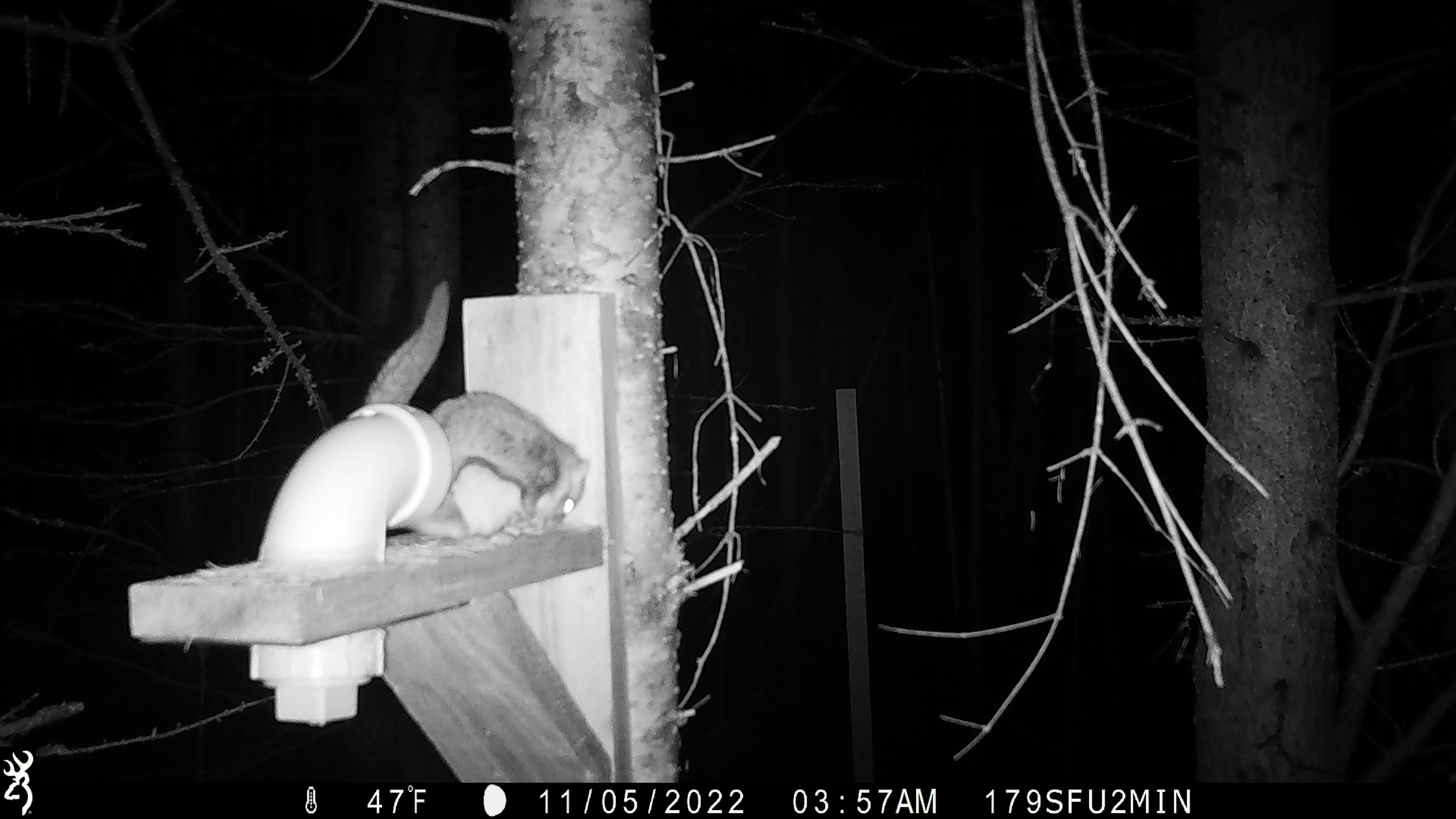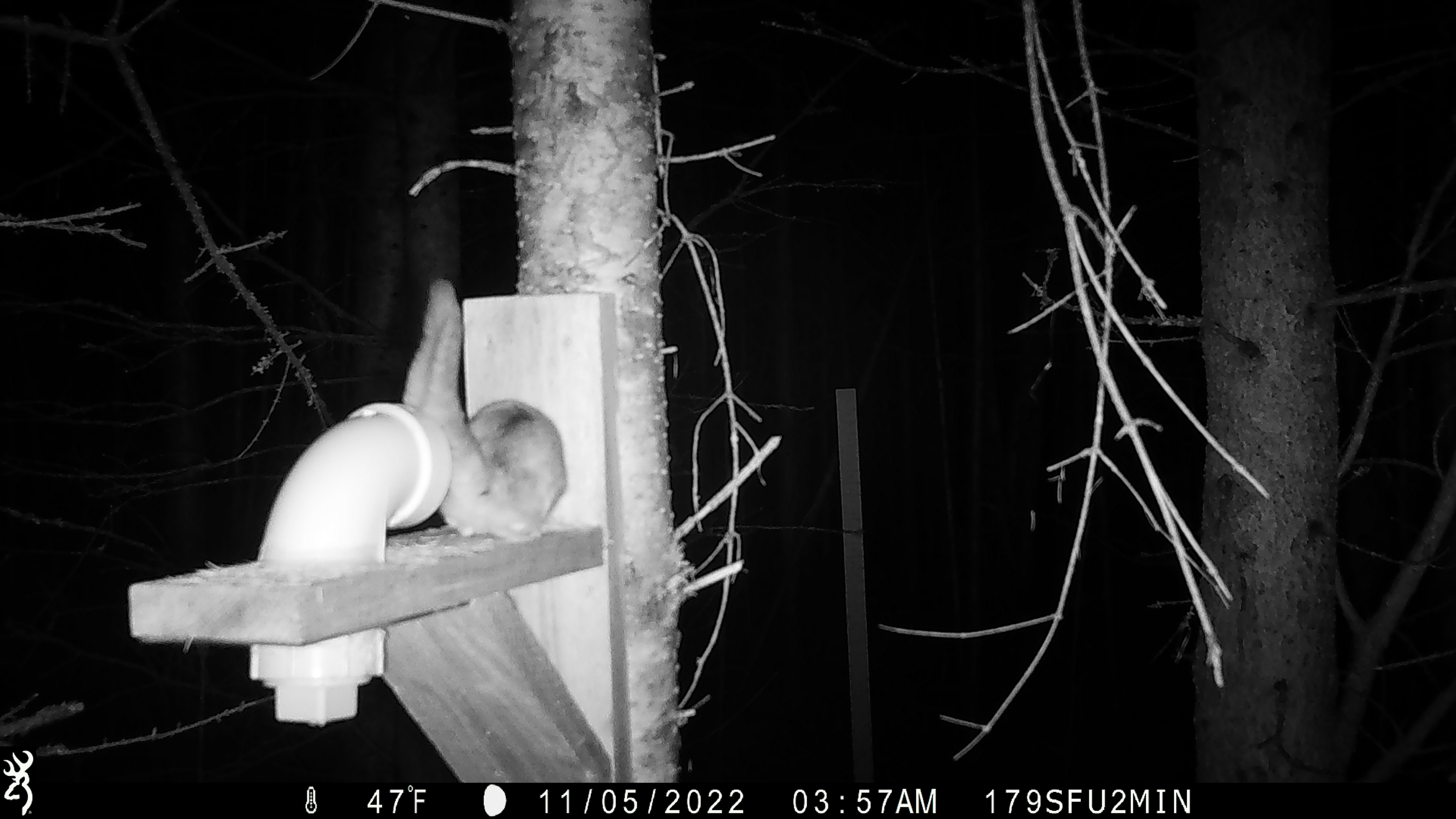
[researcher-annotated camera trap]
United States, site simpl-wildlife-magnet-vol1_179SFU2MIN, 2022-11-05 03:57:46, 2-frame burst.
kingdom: Animalia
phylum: Chordata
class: Mammalia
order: Rodentia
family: Sciuridae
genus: Glaucomys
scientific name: Glaucomys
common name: flying squirrel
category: flying squirrel sp.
Flying squirrel sp. (flying squirrel) (Glaucomys).